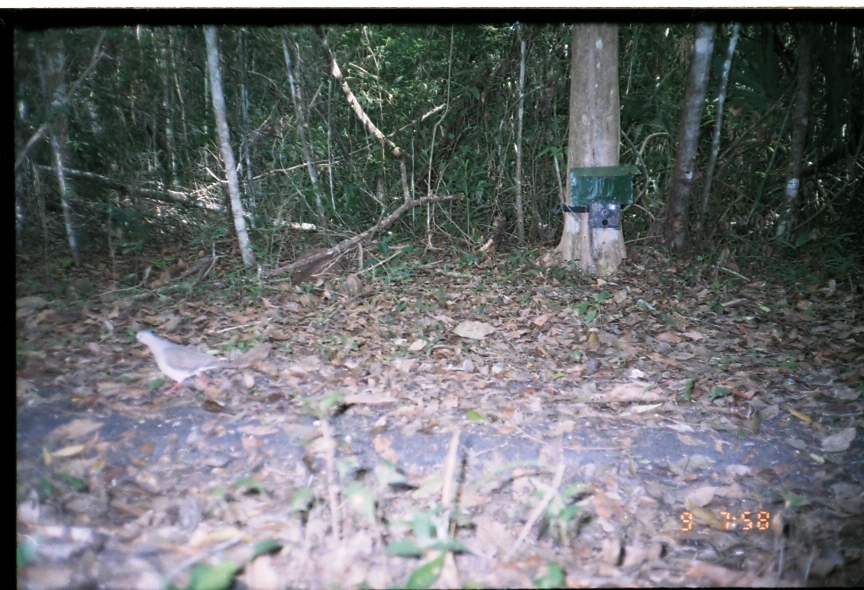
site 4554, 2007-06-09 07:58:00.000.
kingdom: Animalia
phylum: Chordata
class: Aves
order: Columbiformes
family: Columbidae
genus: Leptotila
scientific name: Leptotila verreauxi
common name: white-tipped dove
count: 1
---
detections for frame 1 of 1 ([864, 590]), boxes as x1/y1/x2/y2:
leptotila verreauxi: 131/327/241/396